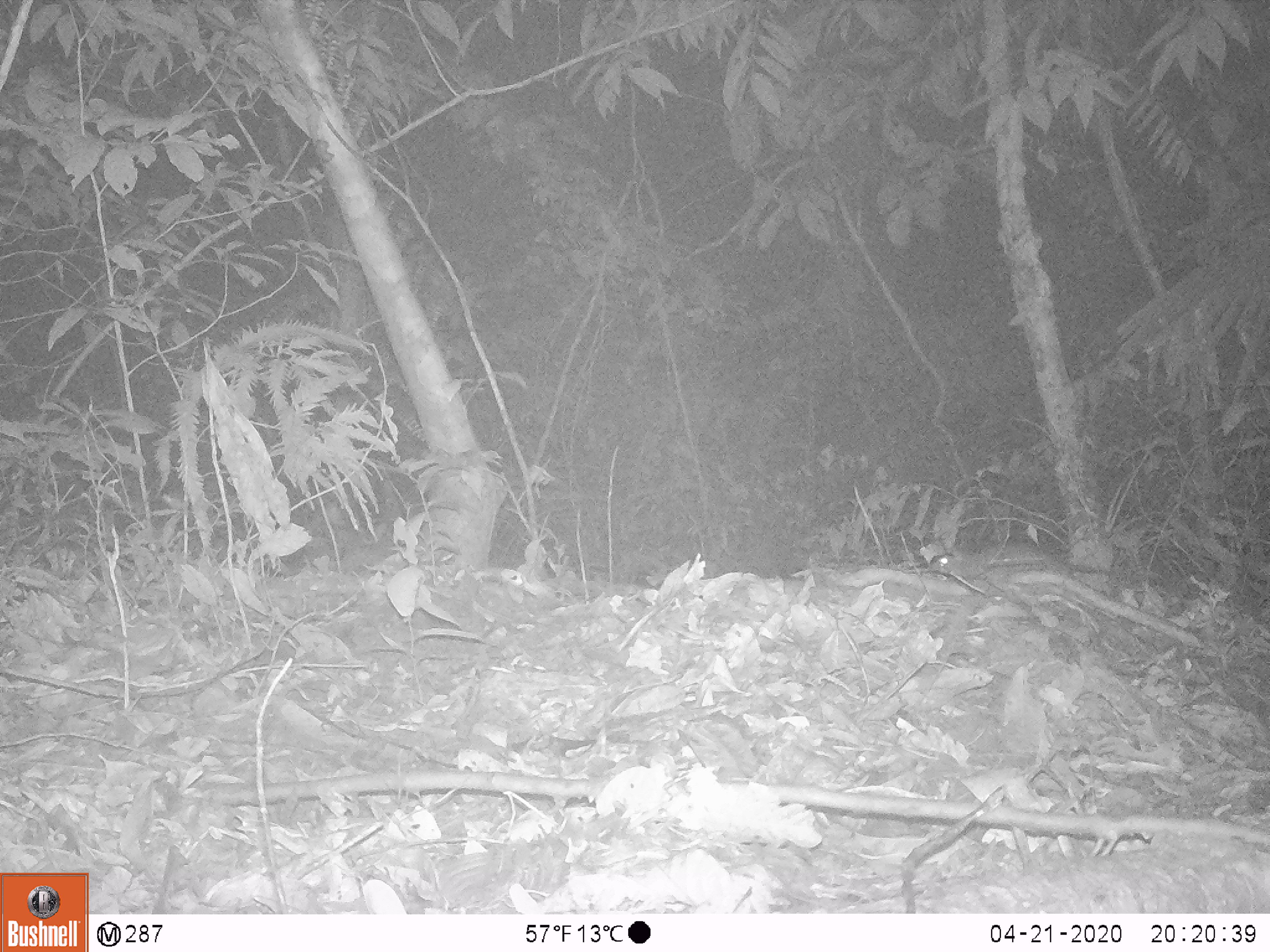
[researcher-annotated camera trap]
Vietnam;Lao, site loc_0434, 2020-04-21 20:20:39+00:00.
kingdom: Animalia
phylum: Chordata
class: Mammalia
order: Rodentia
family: Muridae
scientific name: Muridae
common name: old-world mice and rats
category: unidentified murid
Unidentified murid (old-world mice and rats) (Muridae). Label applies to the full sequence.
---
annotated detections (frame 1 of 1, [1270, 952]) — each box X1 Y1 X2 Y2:
unidentified murid: 927 542 1167 587